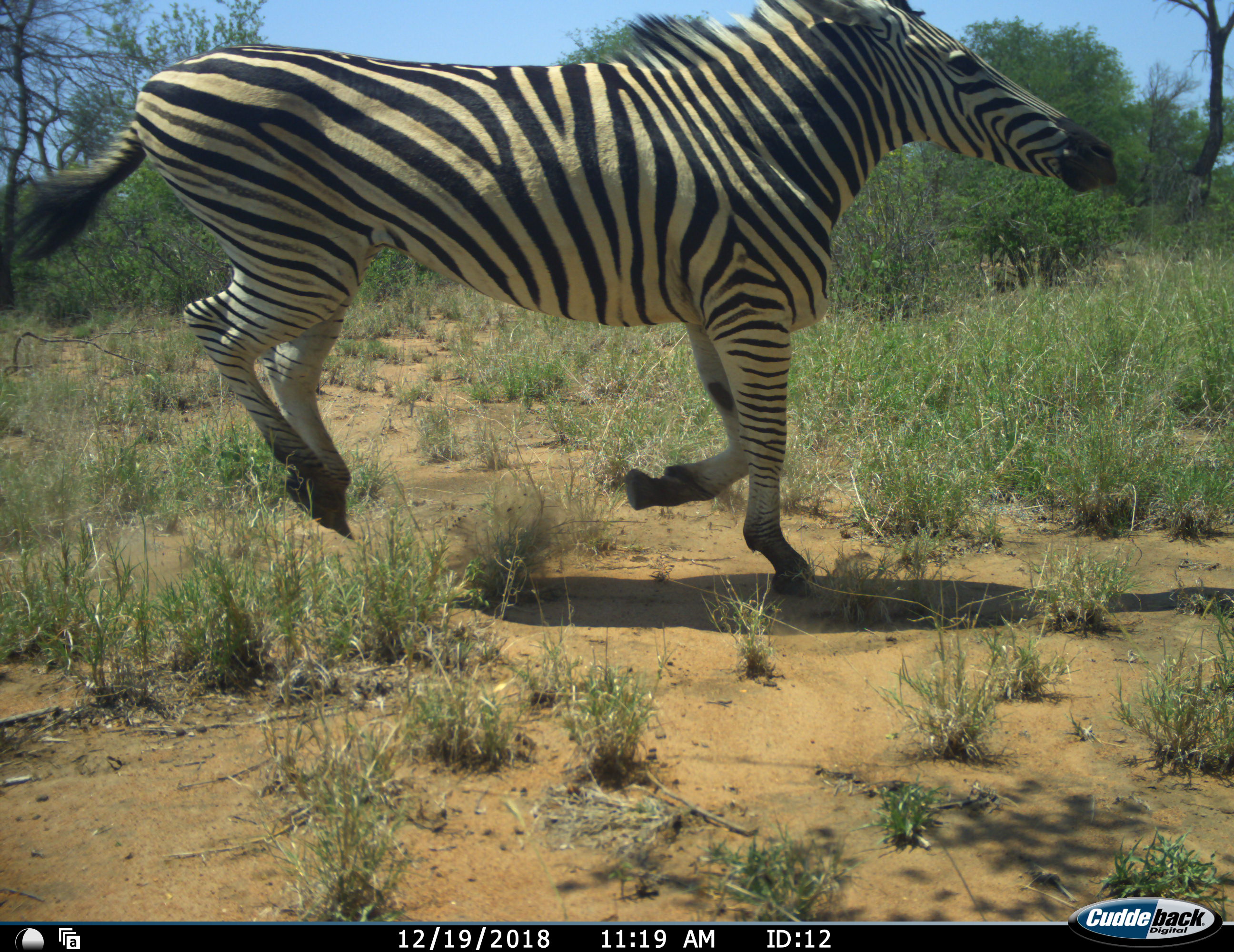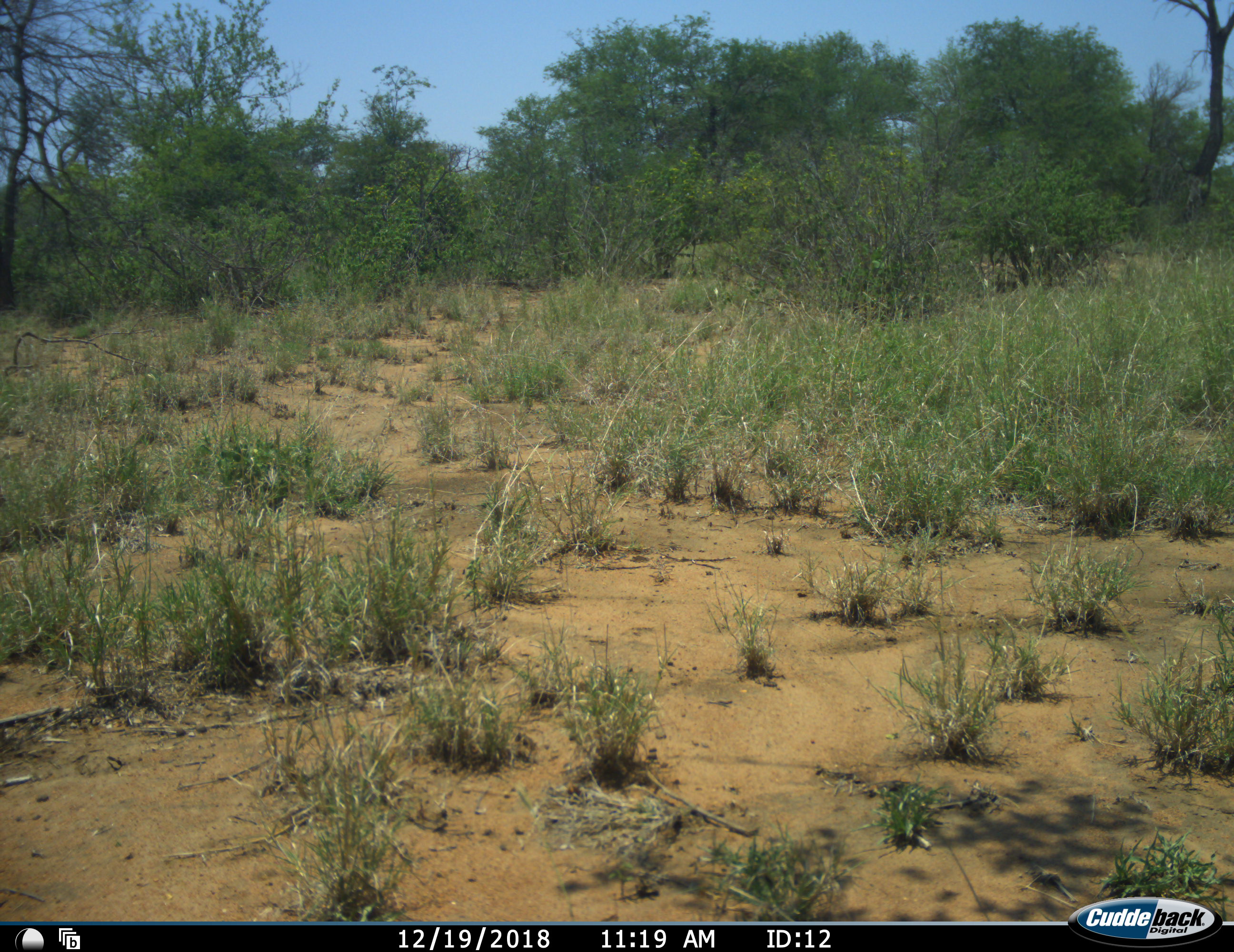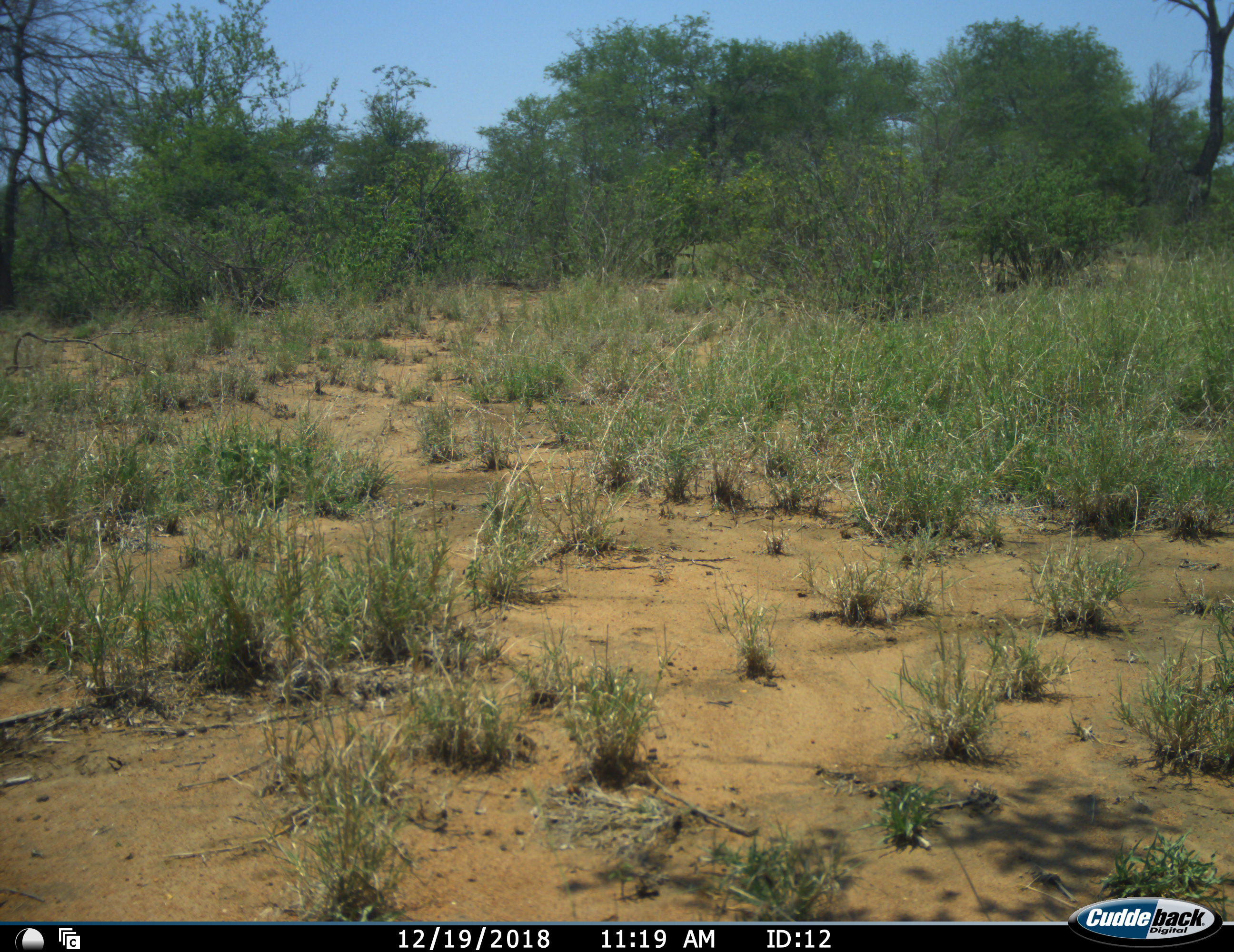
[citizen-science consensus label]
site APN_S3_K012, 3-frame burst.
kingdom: Animalia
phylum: Chordata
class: Mammalia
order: Perissodactyla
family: Equidae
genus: Equus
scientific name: Equus quagga burchellii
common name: burchell's zebra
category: zebraburchells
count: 1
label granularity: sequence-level